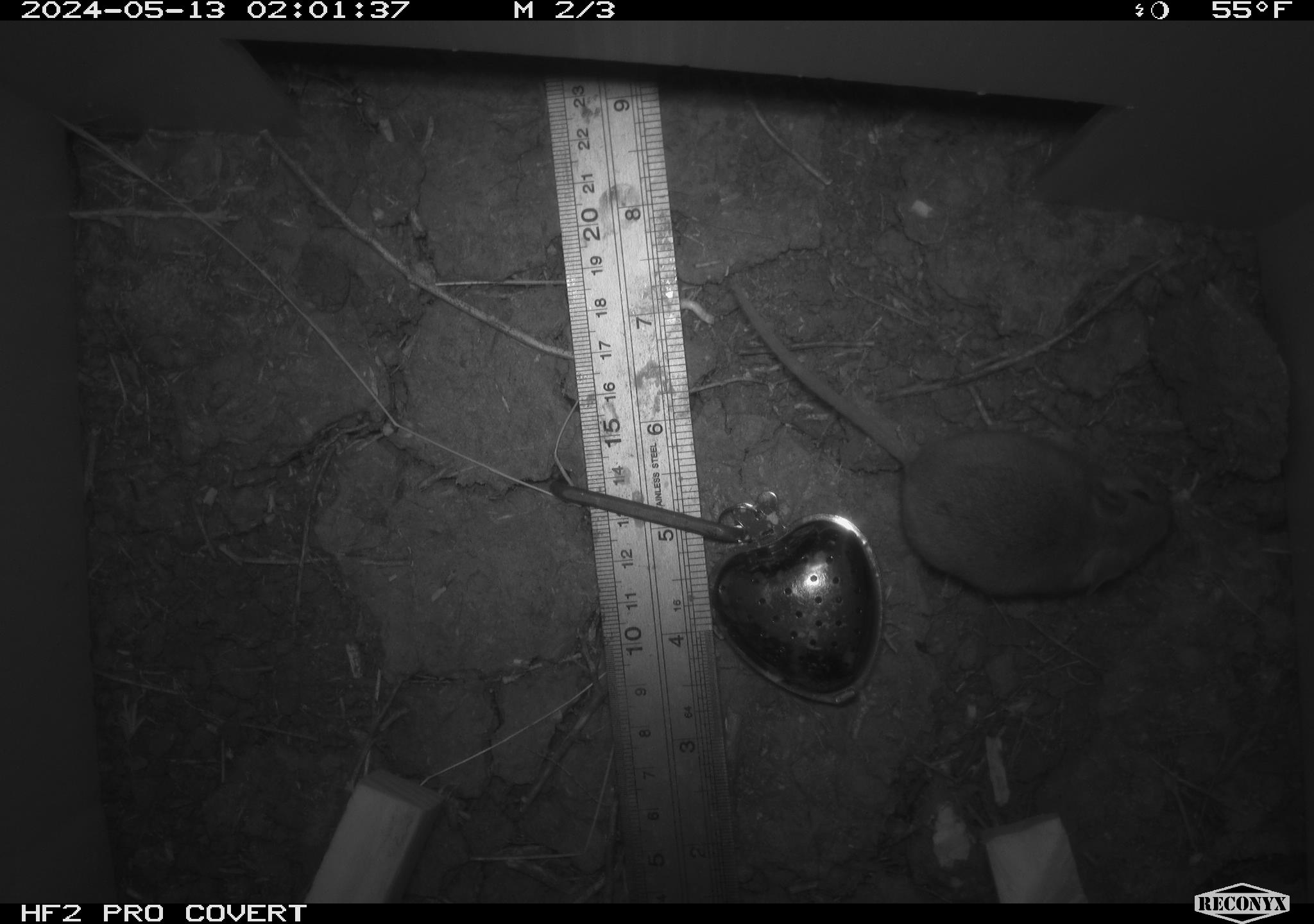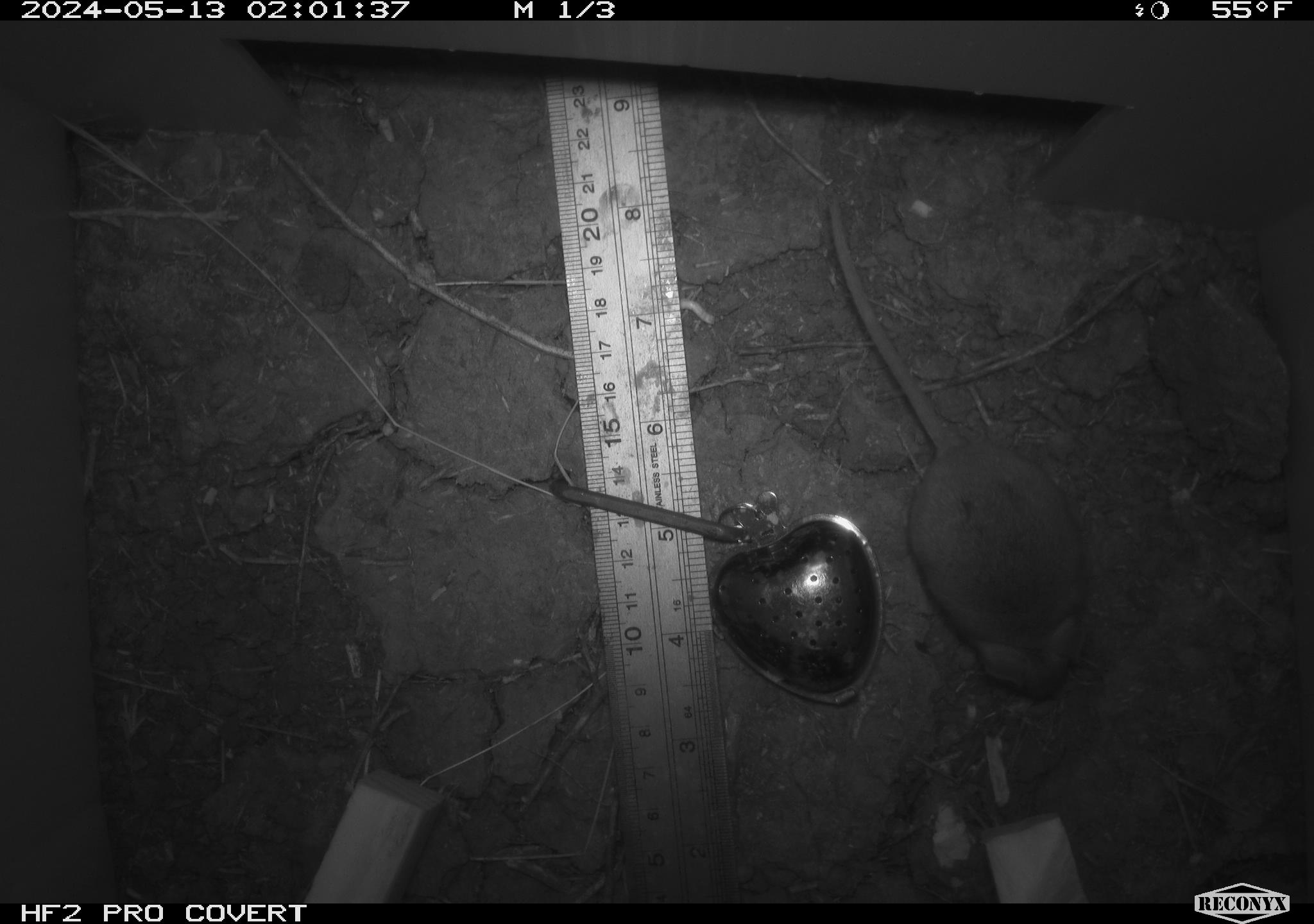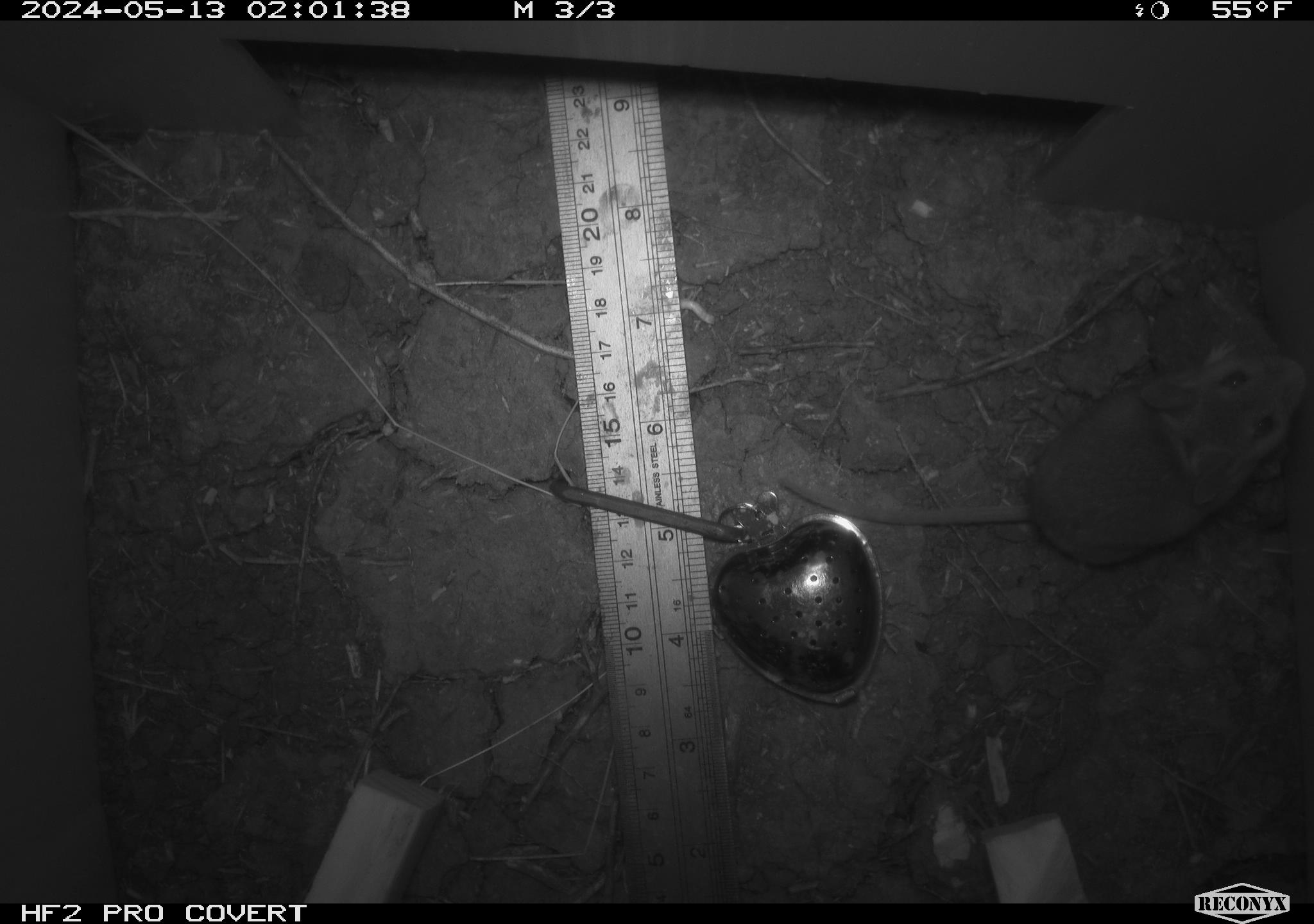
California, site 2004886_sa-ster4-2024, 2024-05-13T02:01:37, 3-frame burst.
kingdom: Animalia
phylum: Chordata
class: Mammalia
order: Rodentia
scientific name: Rodentia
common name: mouse species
Mouse species (Rodentia).